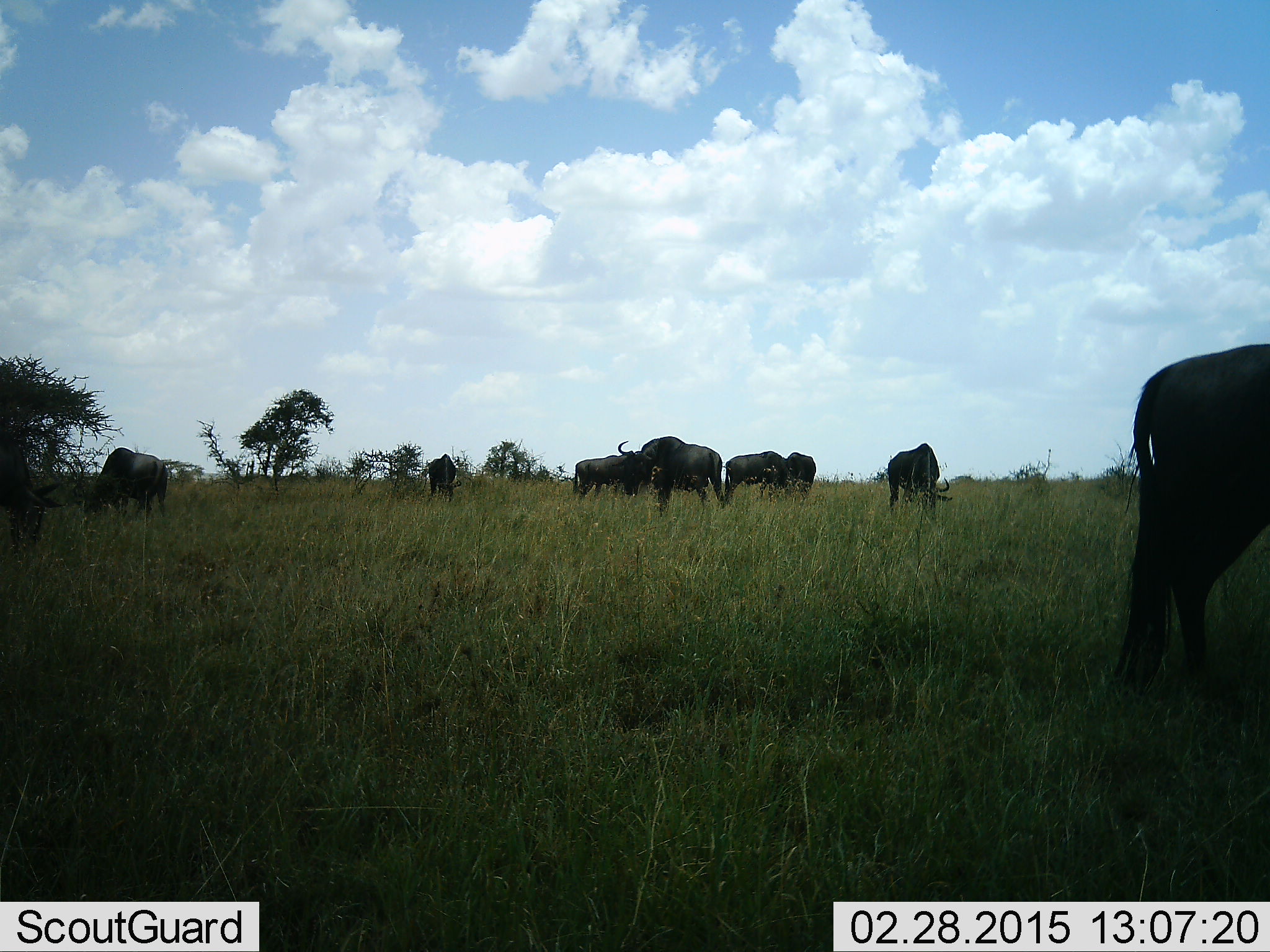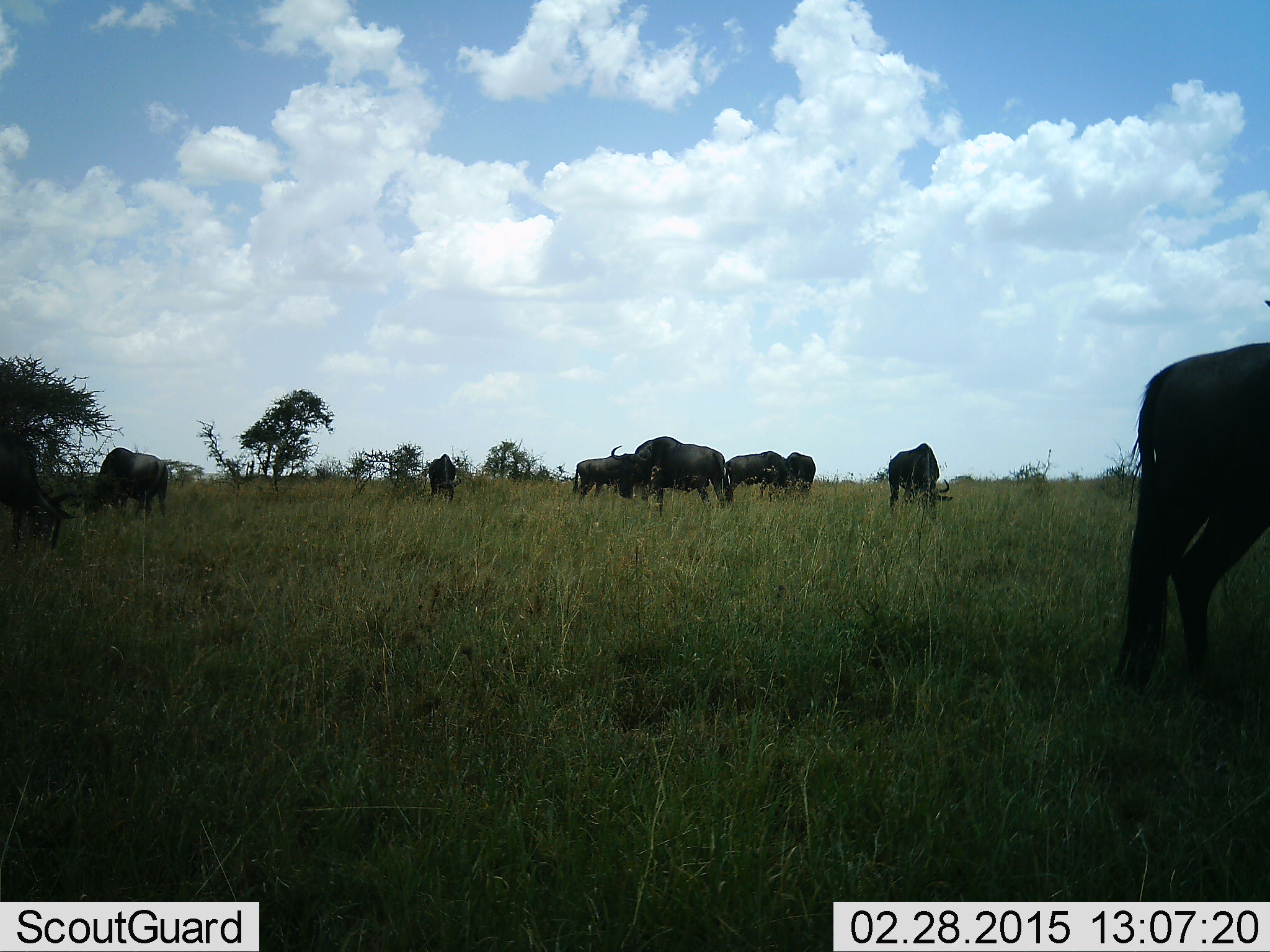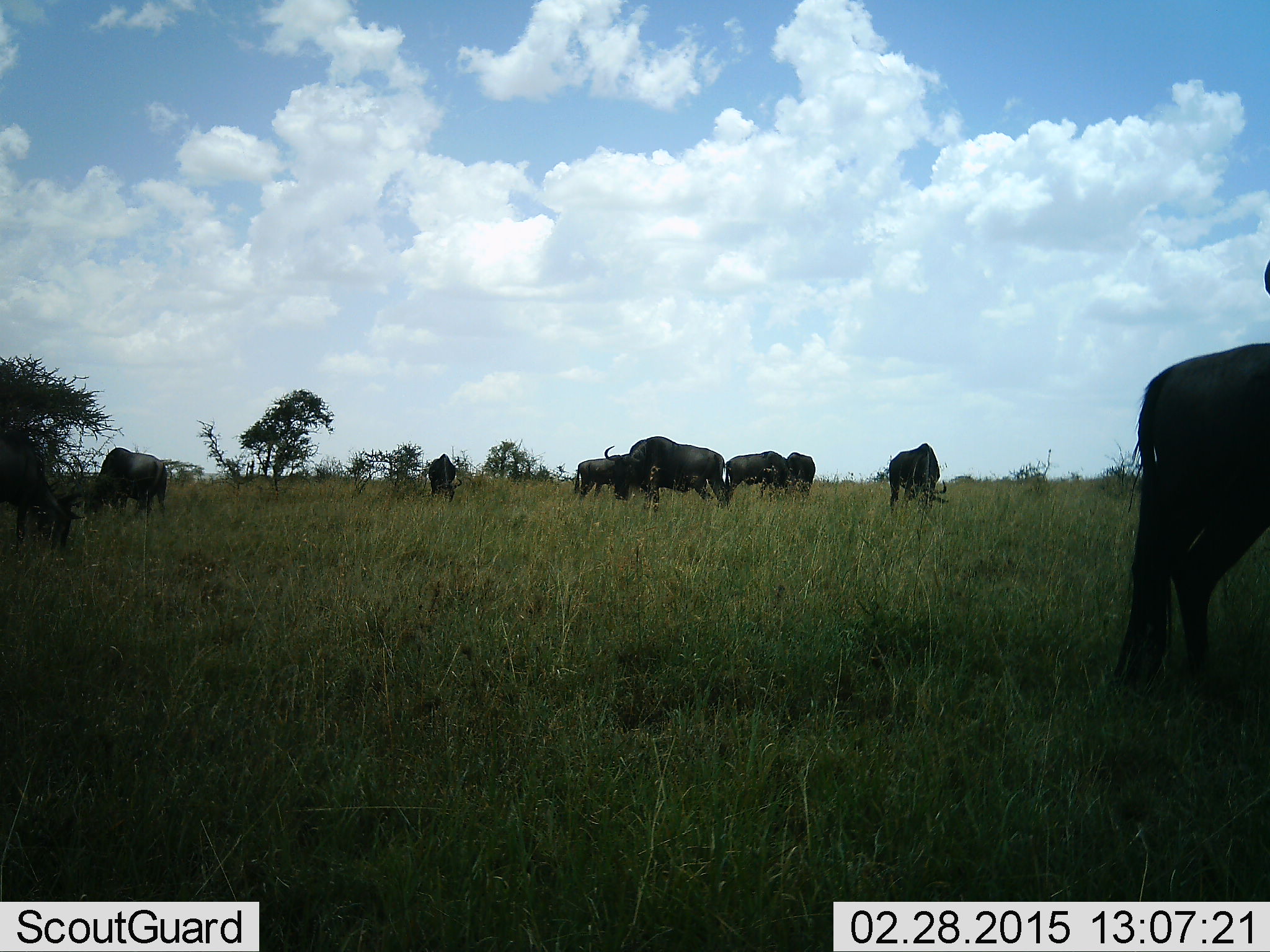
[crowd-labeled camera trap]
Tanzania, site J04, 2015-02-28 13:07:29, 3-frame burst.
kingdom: Animalia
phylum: Chordata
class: Mammalia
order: Artiodactyla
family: Bovidae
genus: Connochaetes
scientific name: Connochaetes taurinus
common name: blue wildebeest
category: wildebeest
Wildebeest (blue wildebeest) (Connochaetes taurinus), count 8. Behavior (volunteer vote fractions): standing 30%, resting 10%, moving 20%, interacting 0%. Young present (vote fraction): 0%. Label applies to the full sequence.